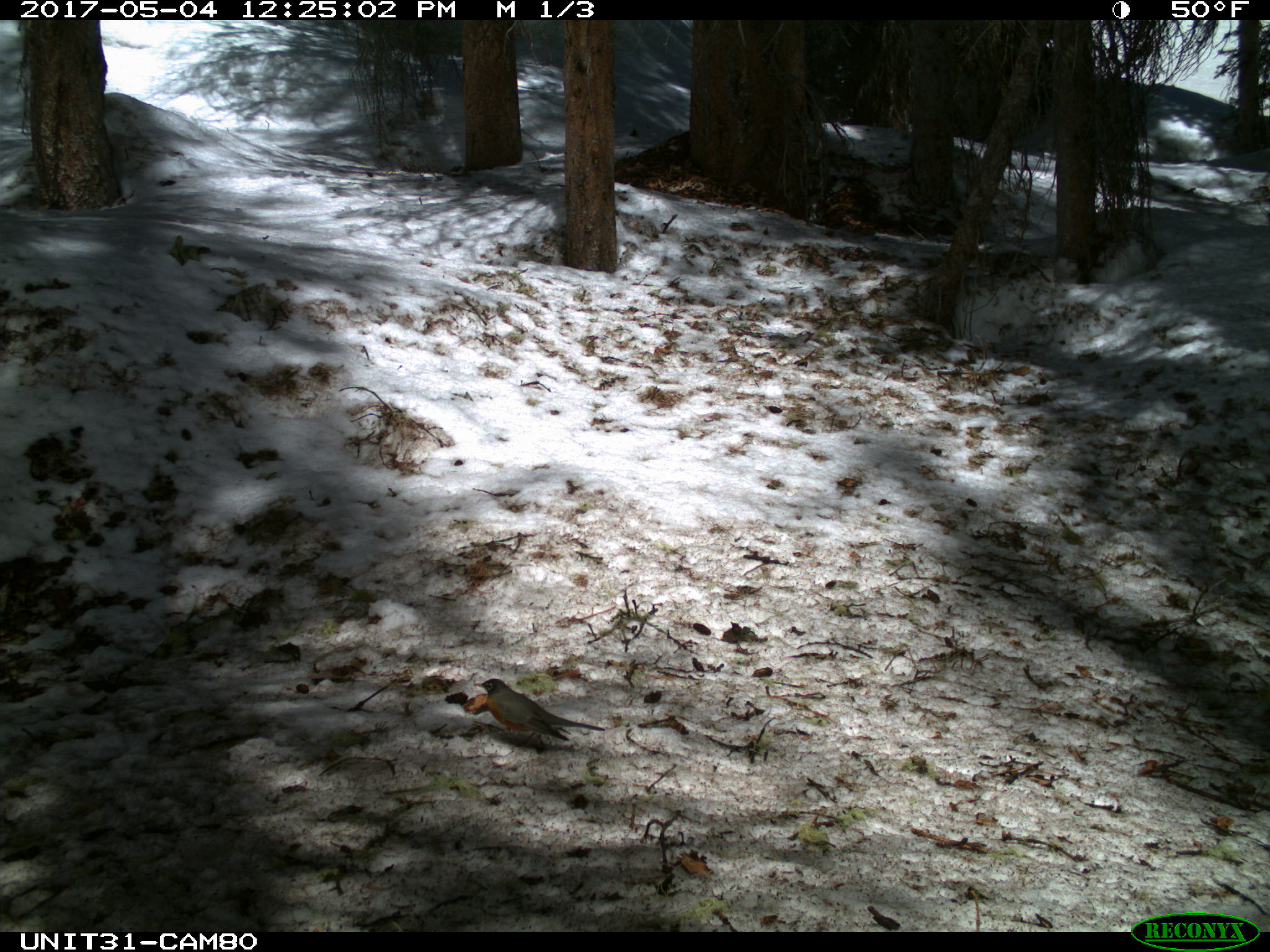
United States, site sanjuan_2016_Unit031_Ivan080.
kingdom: Animalia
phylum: Chordata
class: Aves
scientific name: Aves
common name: birds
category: unidentified bird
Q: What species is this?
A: Unidentified bird (birds) (Aves).